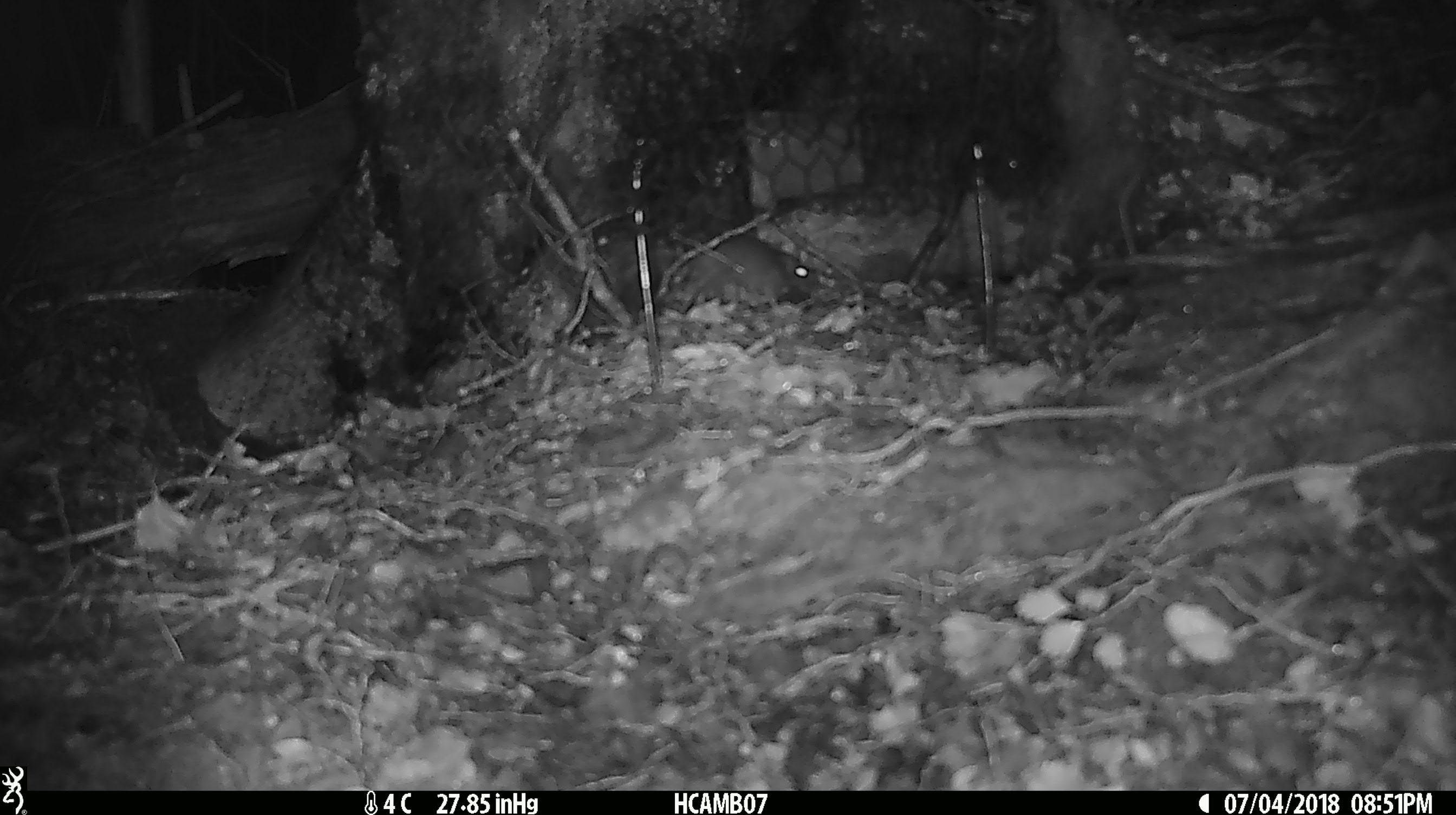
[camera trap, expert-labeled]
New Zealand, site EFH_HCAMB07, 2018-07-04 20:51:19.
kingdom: Animalia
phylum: Chordata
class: Mammalia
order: Rodentia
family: Muridae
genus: Mus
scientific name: Mus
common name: mouse